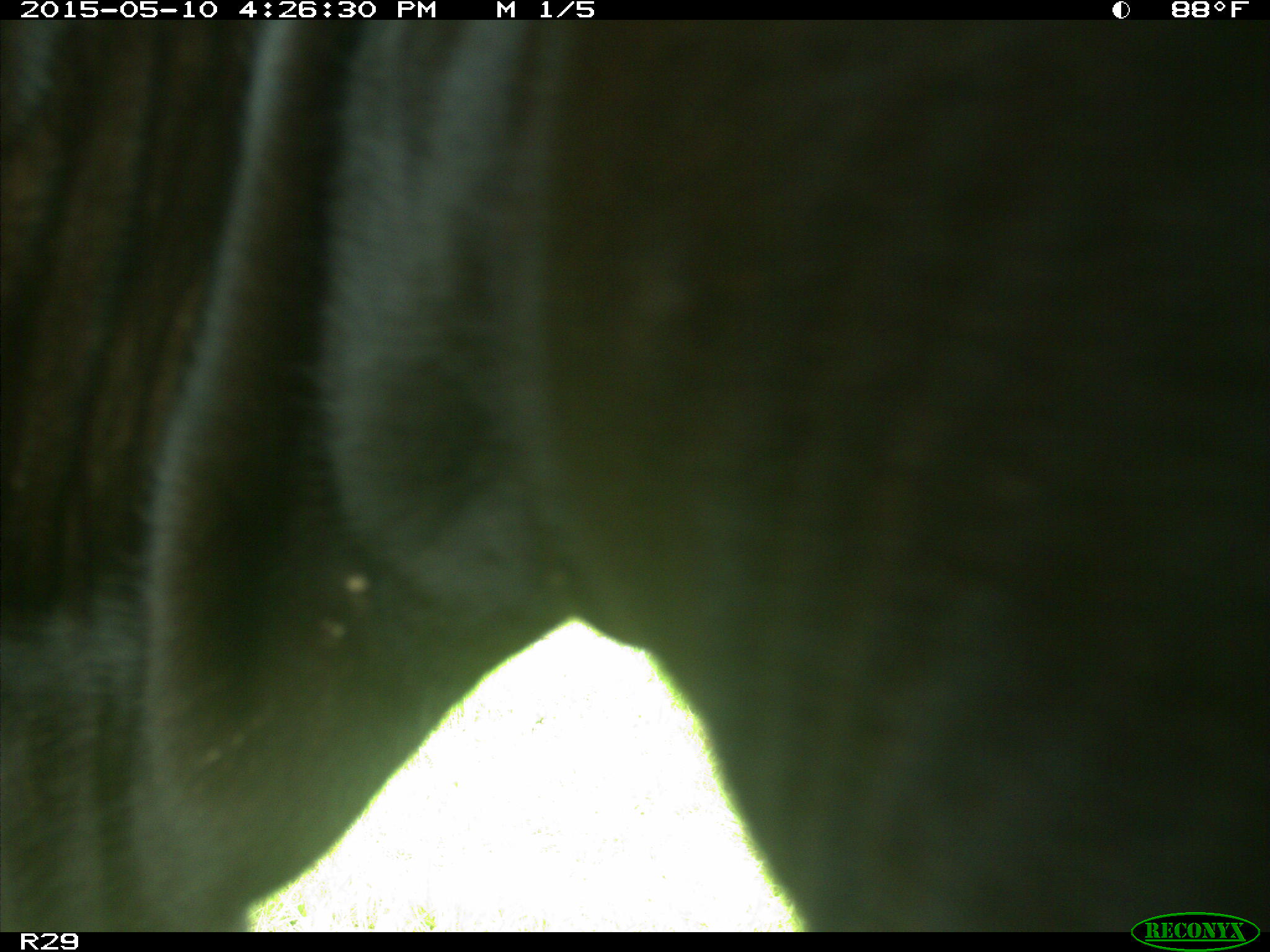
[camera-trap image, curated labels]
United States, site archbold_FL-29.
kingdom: Animalia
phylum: Chordata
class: Mammalia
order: Artiodactyla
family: Bovidae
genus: Bos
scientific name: Bos taurus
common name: domestic cow